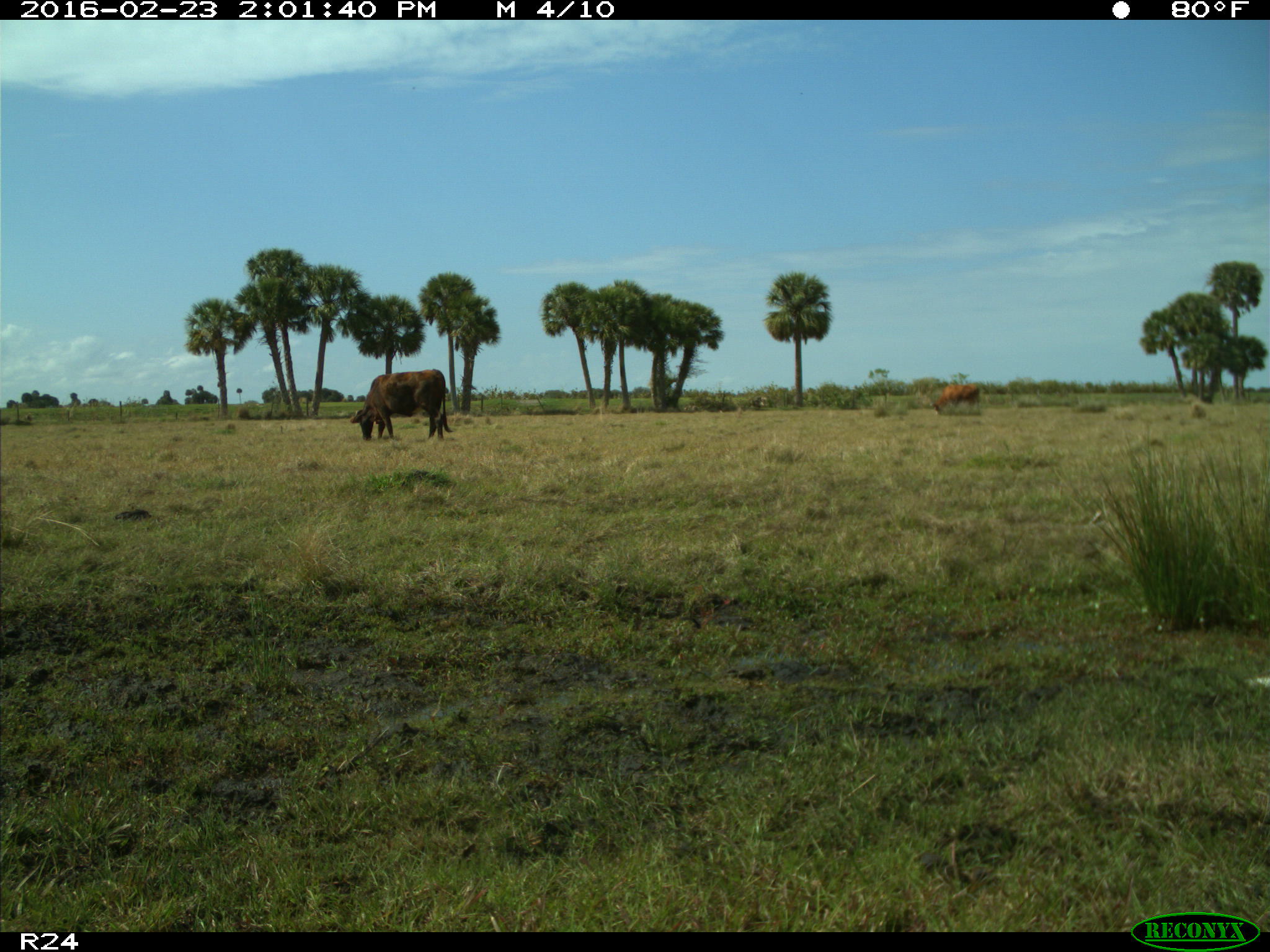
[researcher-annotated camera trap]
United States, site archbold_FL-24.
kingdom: Animalia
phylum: Chordata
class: Mammalia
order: Artiodactyla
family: Bovidae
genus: Bos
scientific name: Bos taurus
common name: domestic cow